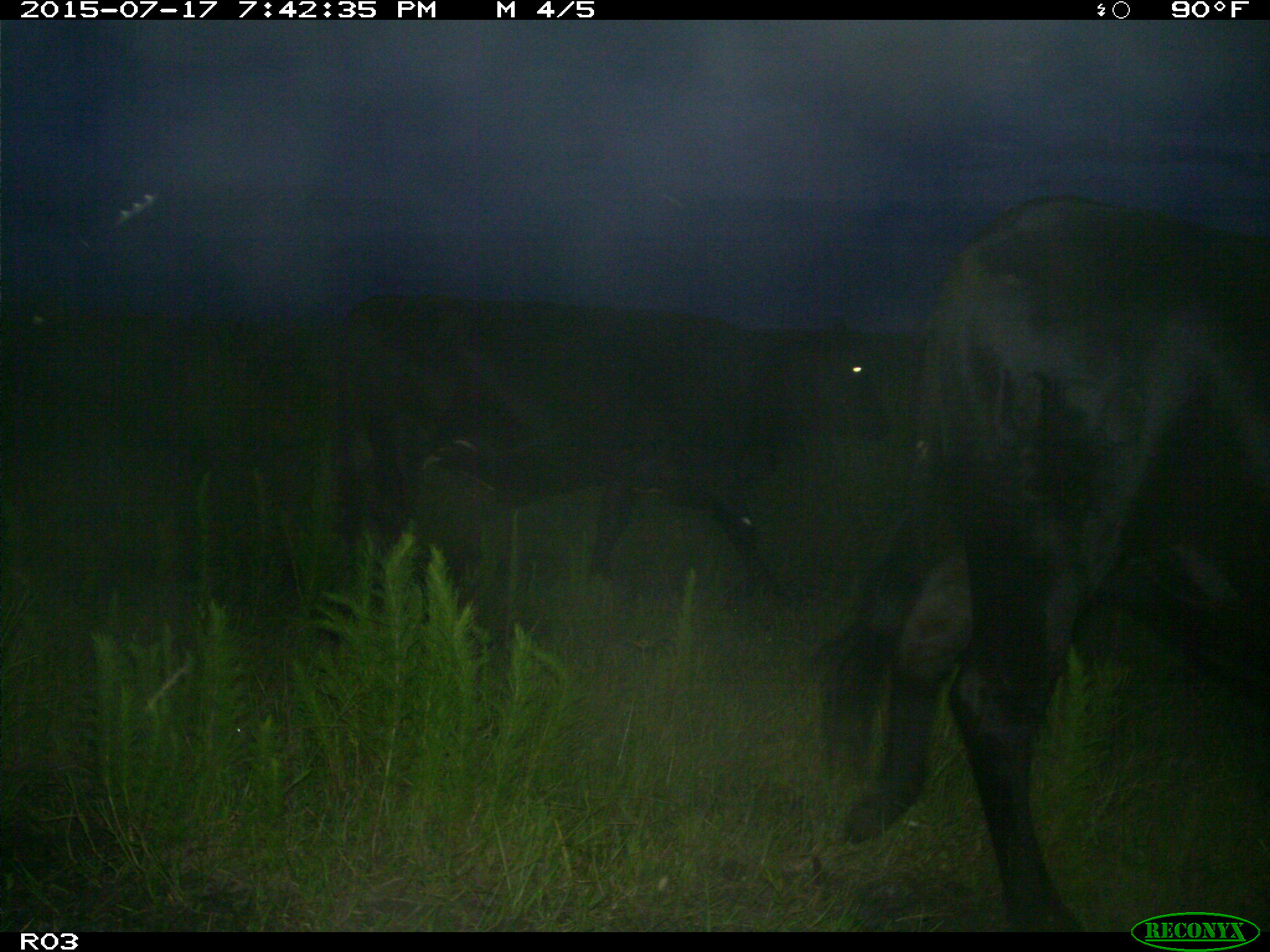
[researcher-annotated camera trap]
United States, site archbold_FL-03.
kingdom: Animalia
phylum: Chordata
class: Mammalia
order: Artiodactyla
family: Bovidae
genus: Bos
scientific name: Bos taurus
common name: domestic cow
Bos taurus (domestic cow).